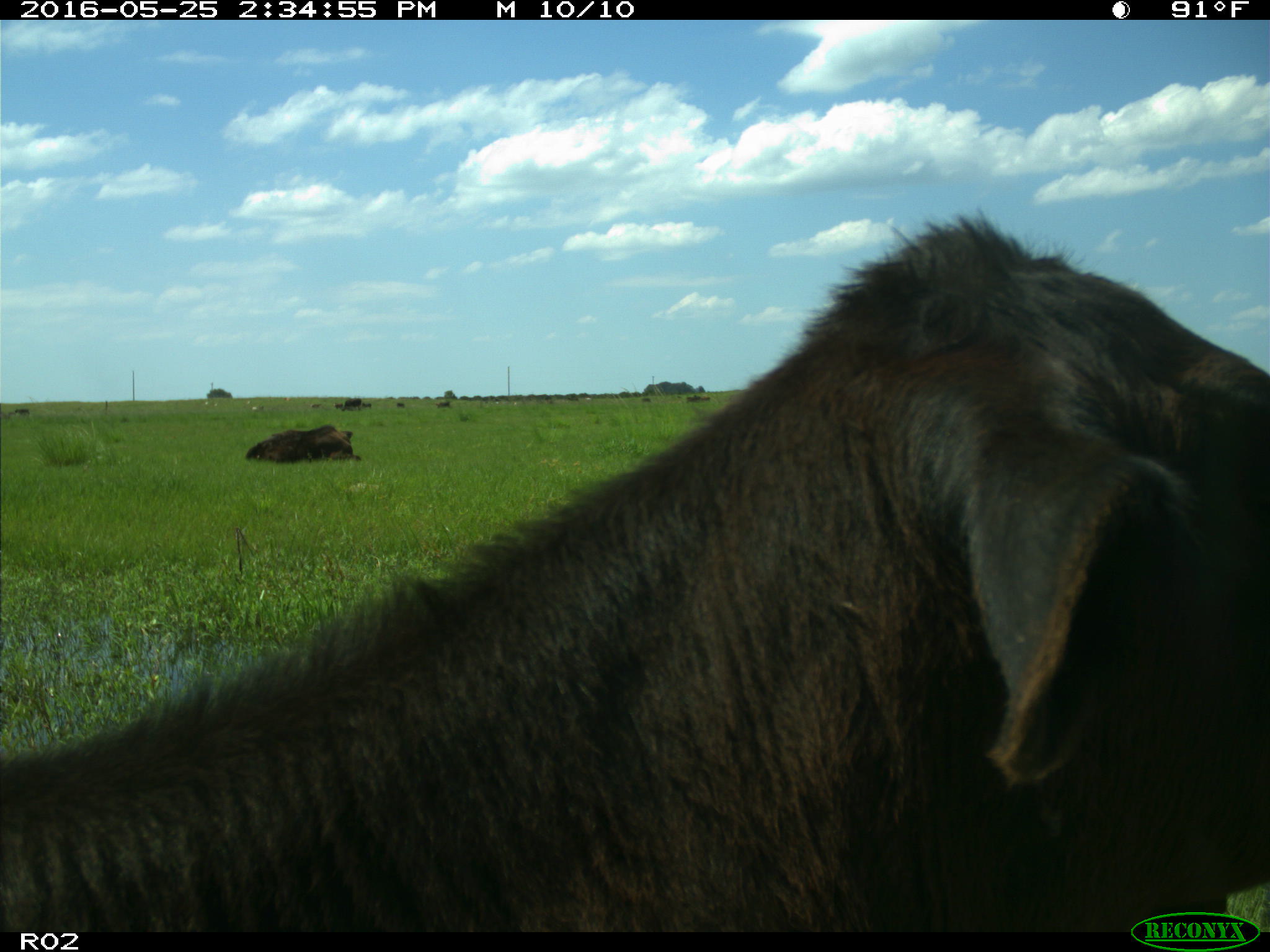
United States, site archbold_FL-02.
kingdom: Animalia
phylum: Chordata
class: Mammalia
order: Artiodactyla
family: Bovidae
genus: Bos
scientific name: Bos taurus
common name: domestic cow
Bos taurus (domestic cow).